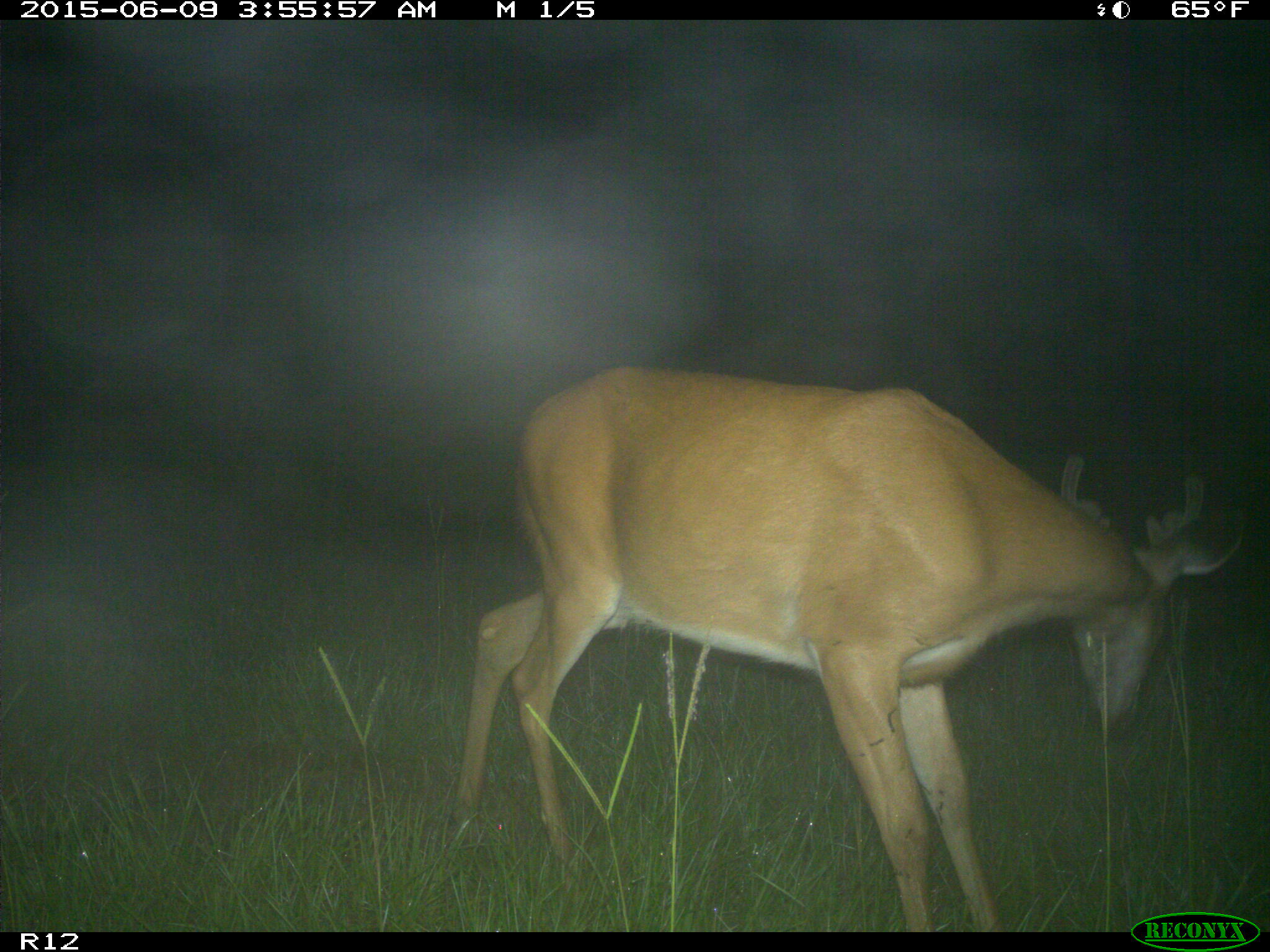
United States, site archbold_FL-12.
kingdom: Animalia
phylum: Chordata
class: Mammalia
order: Artiodactyla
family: Cervidae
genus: Odocoileus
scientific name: Odocoileus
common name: deer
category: unidentified deer